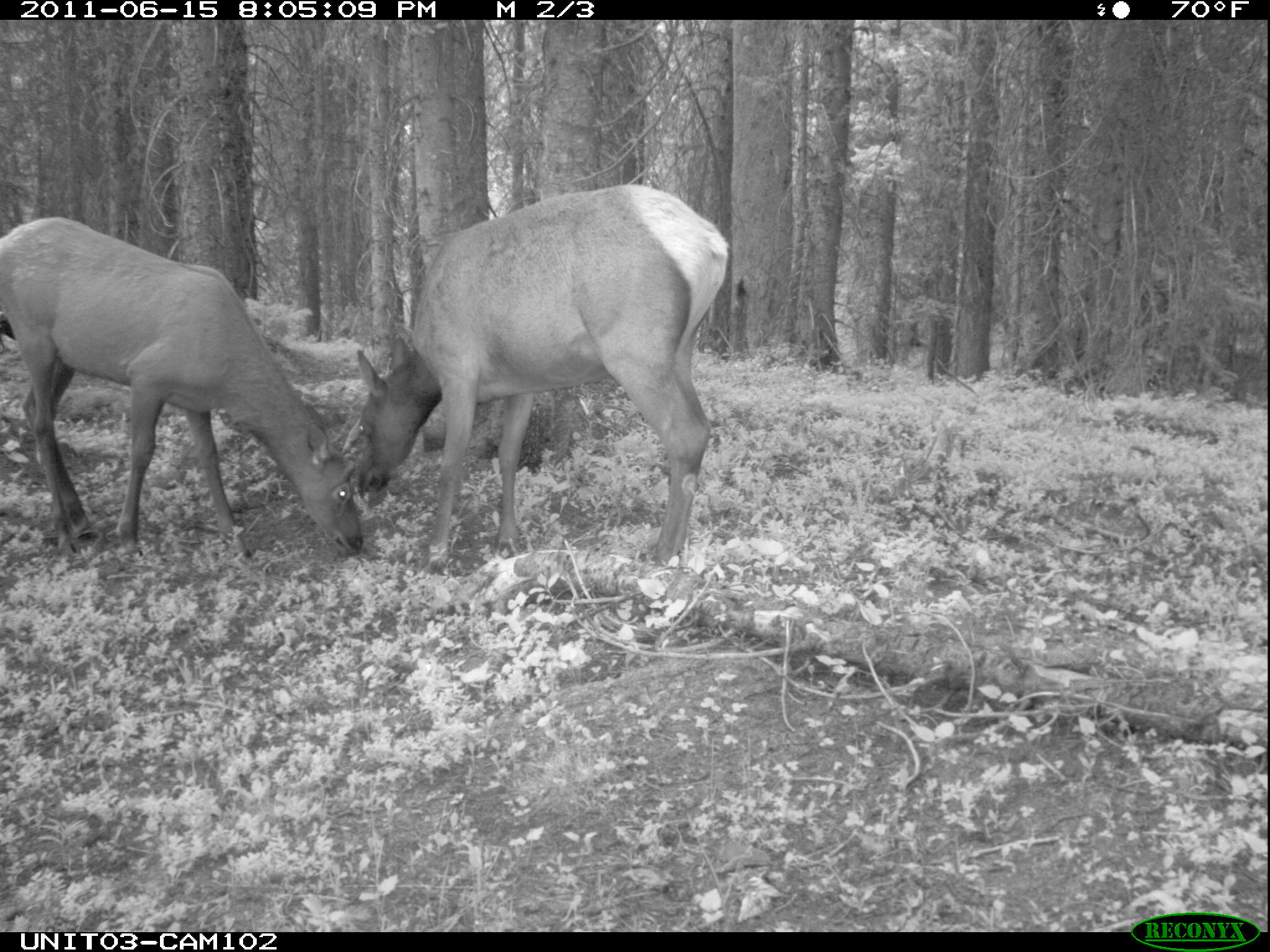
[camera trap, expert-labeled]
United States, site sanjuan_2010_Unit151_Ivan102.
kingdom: Animalia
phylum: Chordata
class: Mammalia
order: Artiodactyla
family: Cervidae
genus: Cervus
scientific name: Cervus elaphus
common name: red deer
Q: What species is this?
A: Cervus elaphus (red deer).